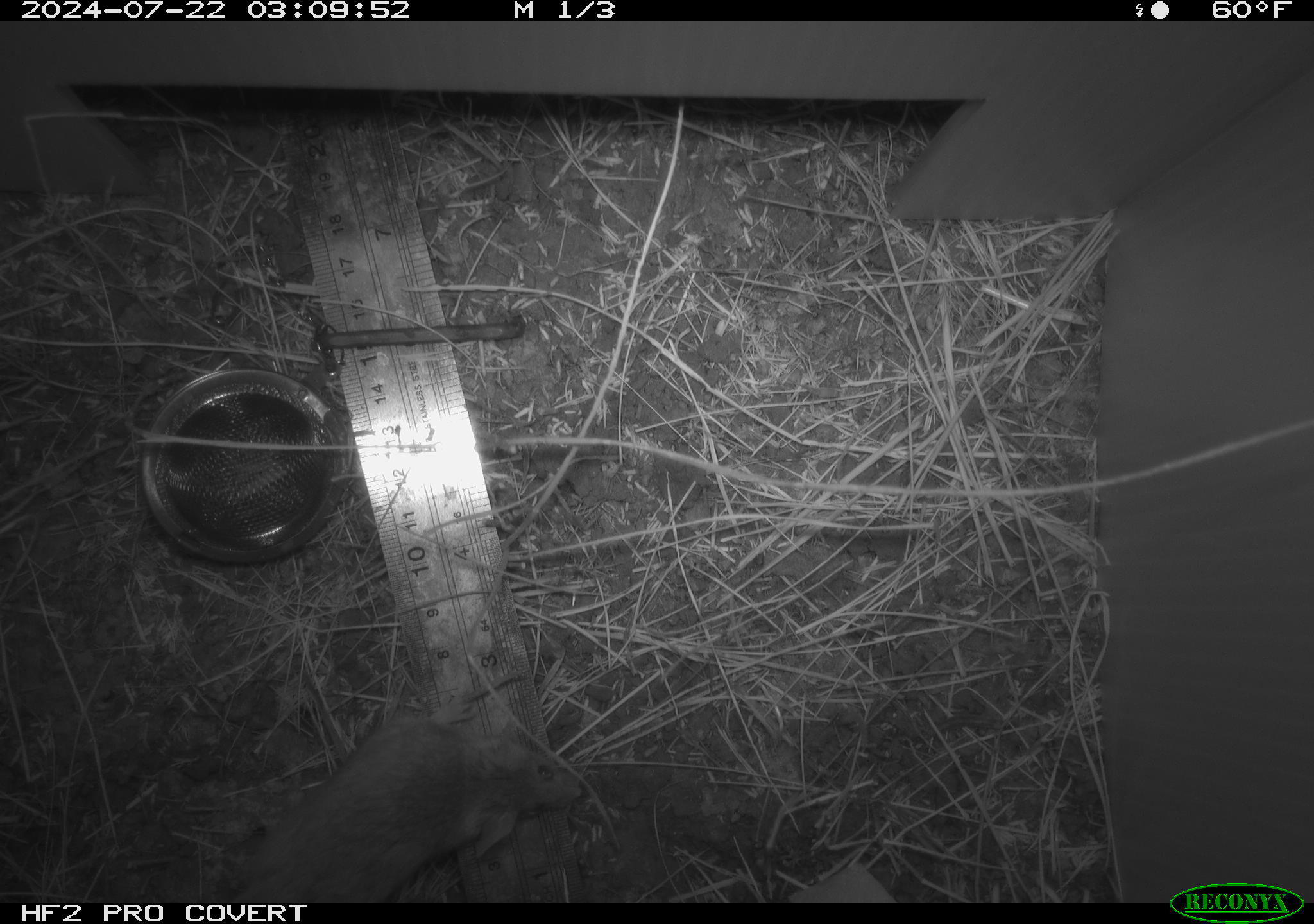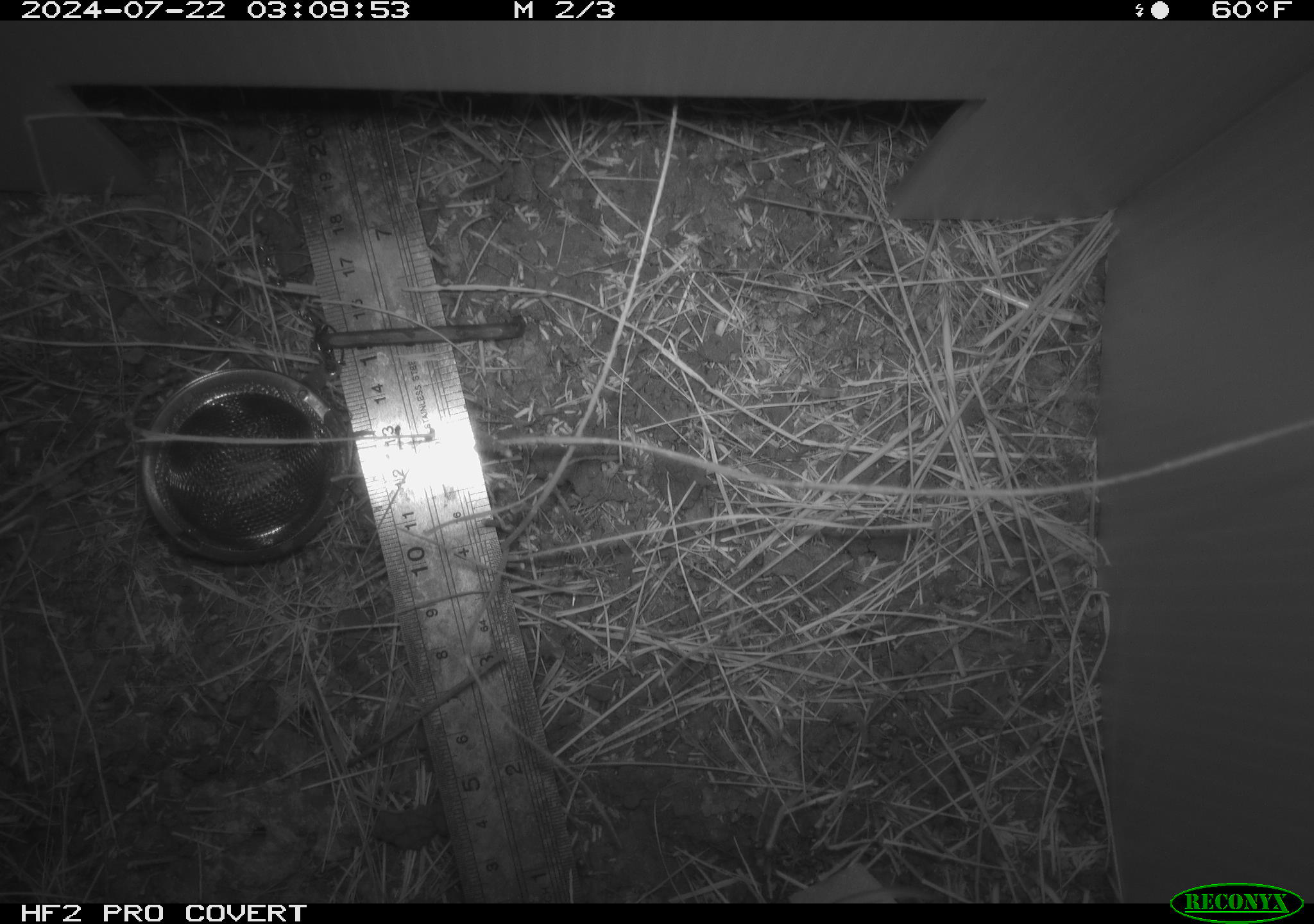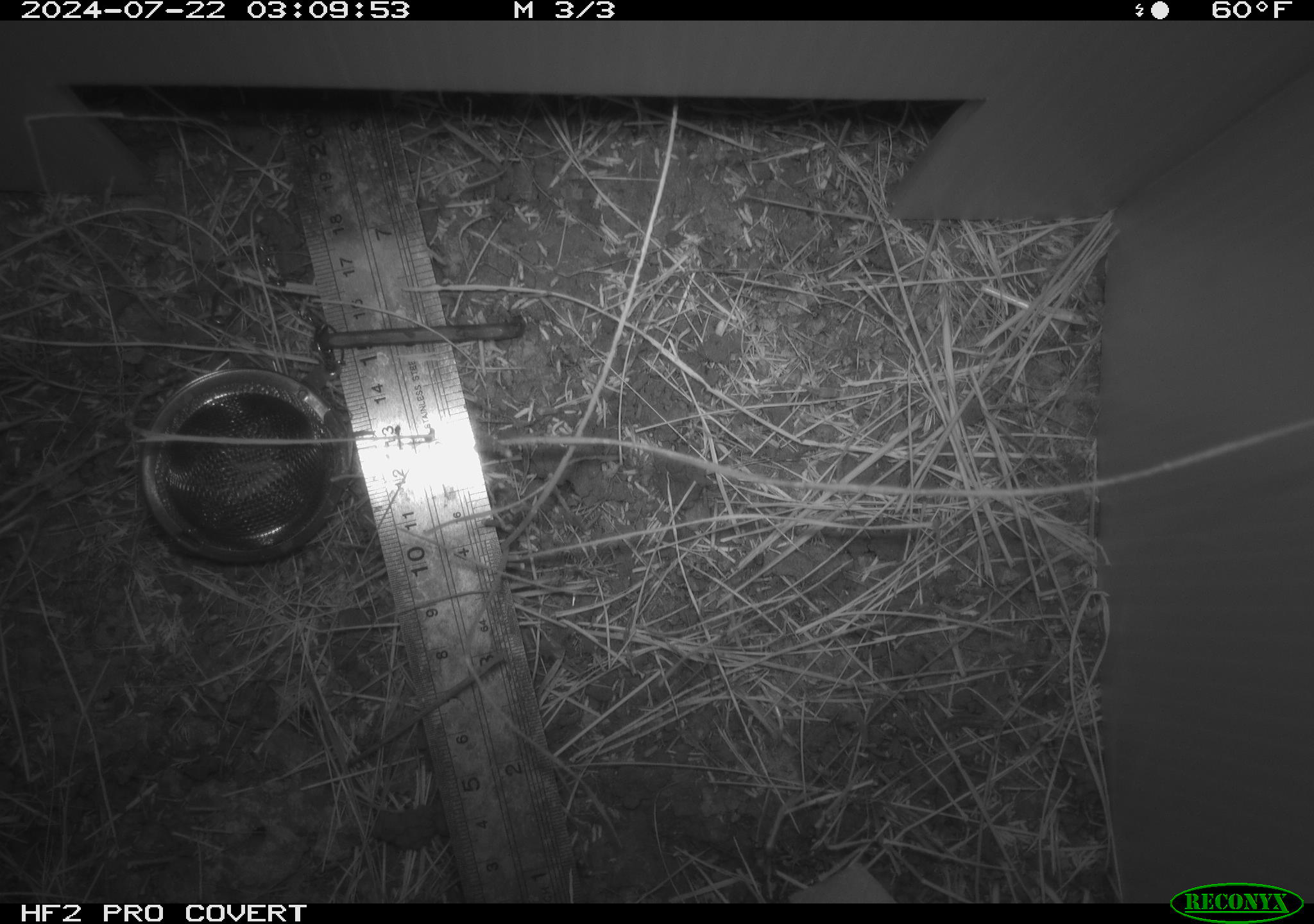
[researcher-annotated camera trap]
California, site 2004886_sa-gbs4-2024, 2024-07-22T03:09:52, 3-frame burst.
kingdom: Animalia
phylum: Chordata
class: Mammalia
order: Rodentia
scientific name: Rodentia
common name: mouse species